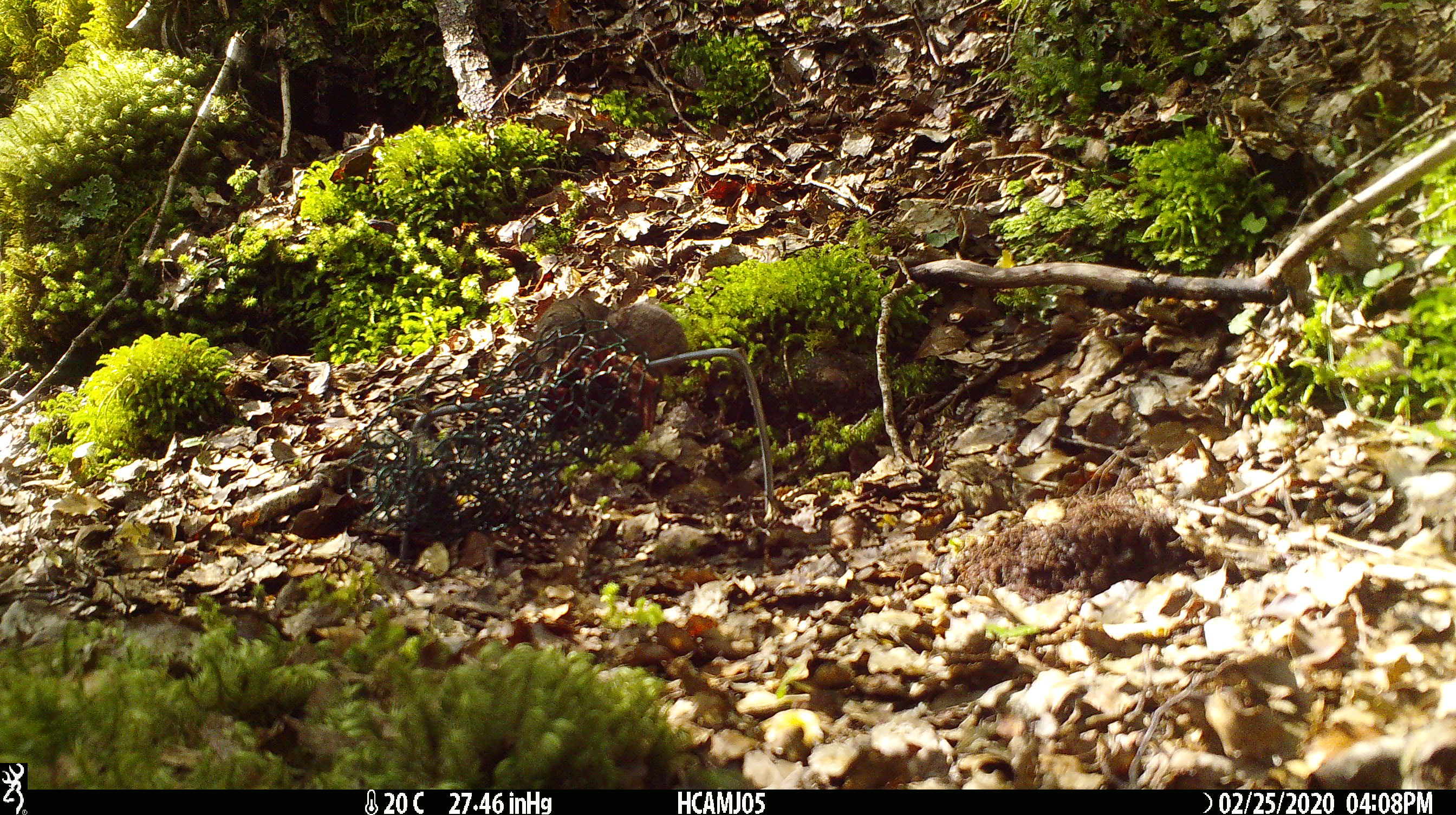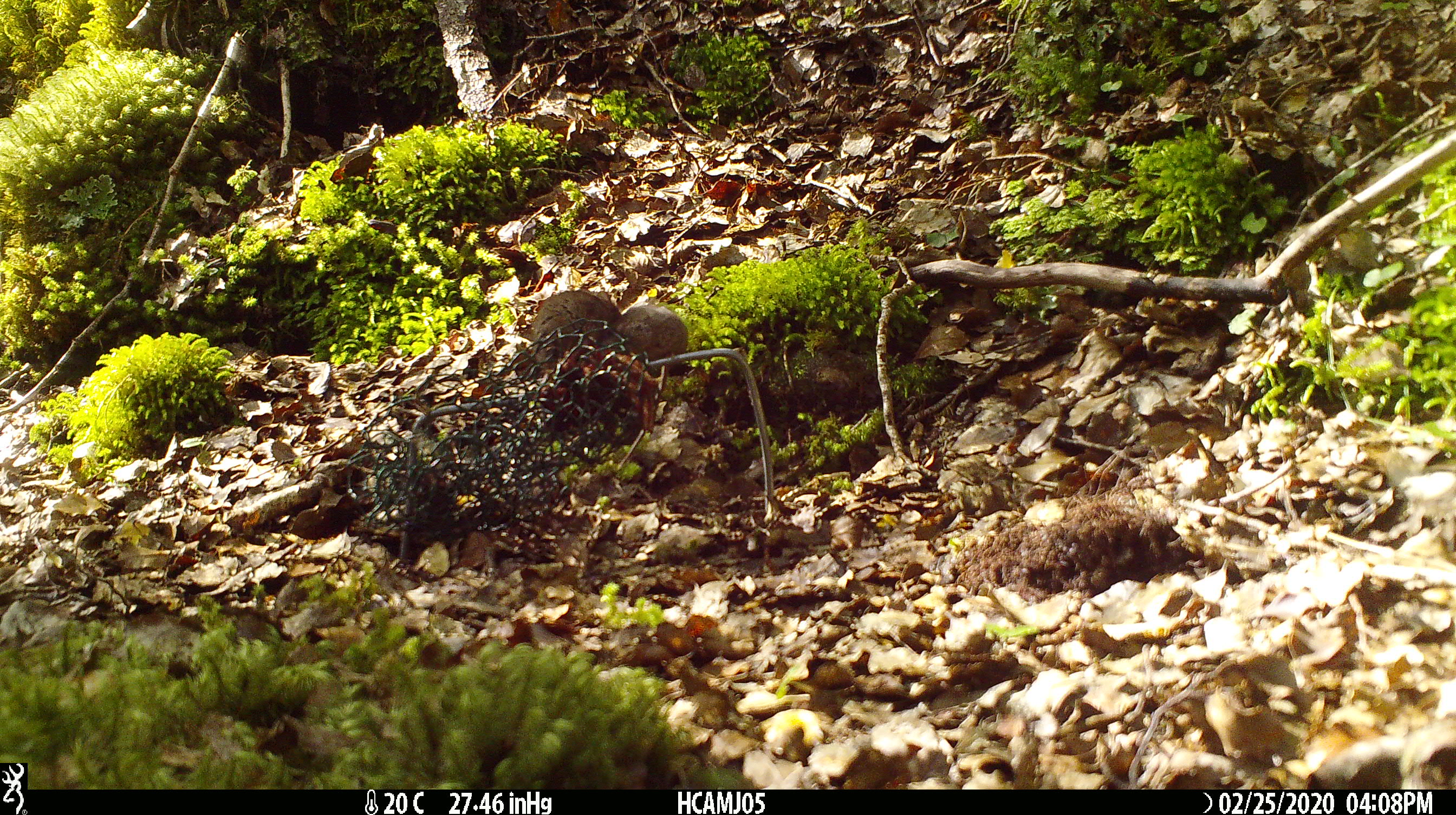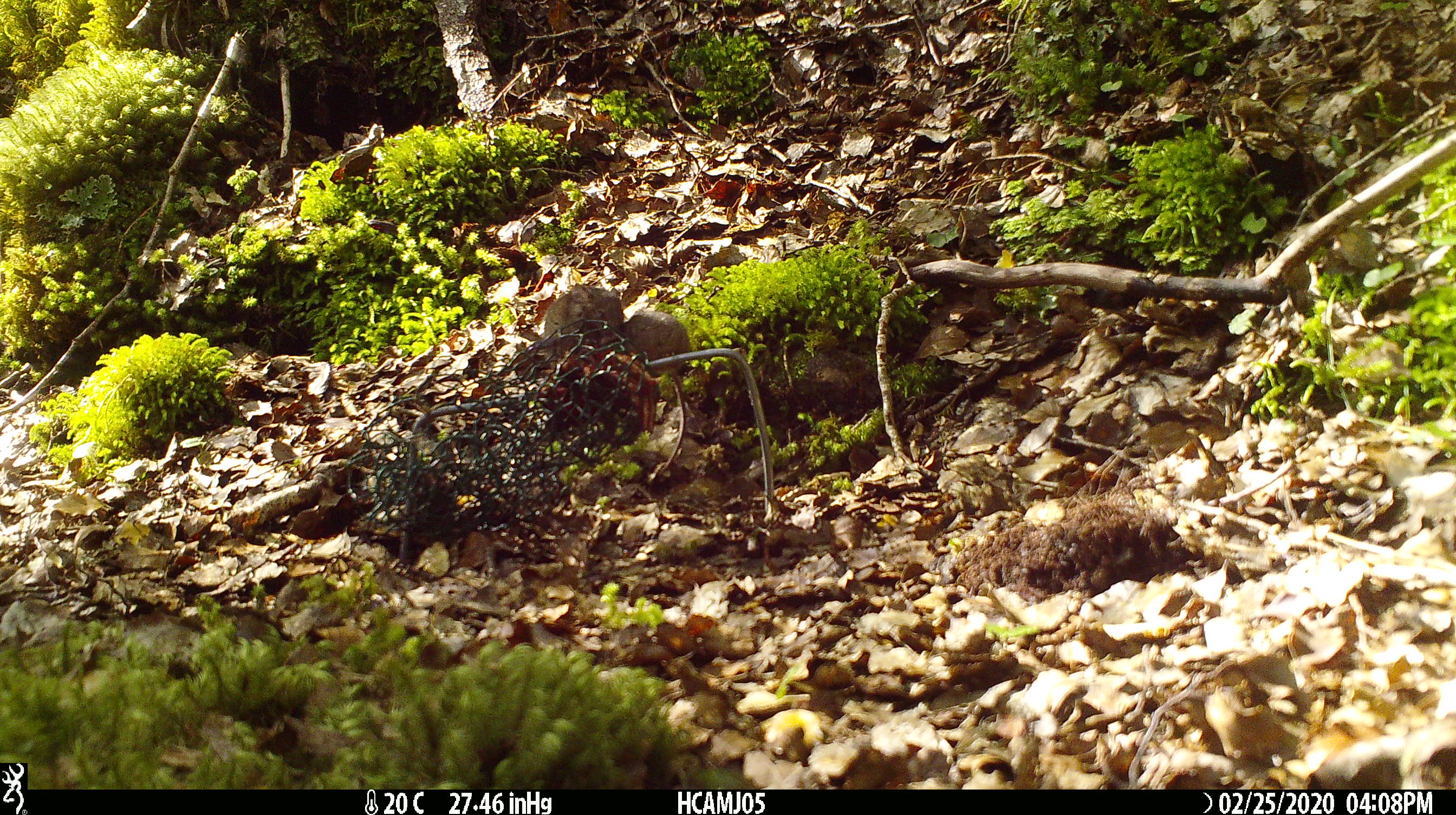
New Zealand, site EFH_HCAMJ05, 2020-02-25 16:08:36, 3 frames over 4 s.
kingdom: Animalia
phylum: Chordata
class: Mammalia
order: Rodentia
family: Muridae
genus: Mus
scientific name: Mus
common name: mouse